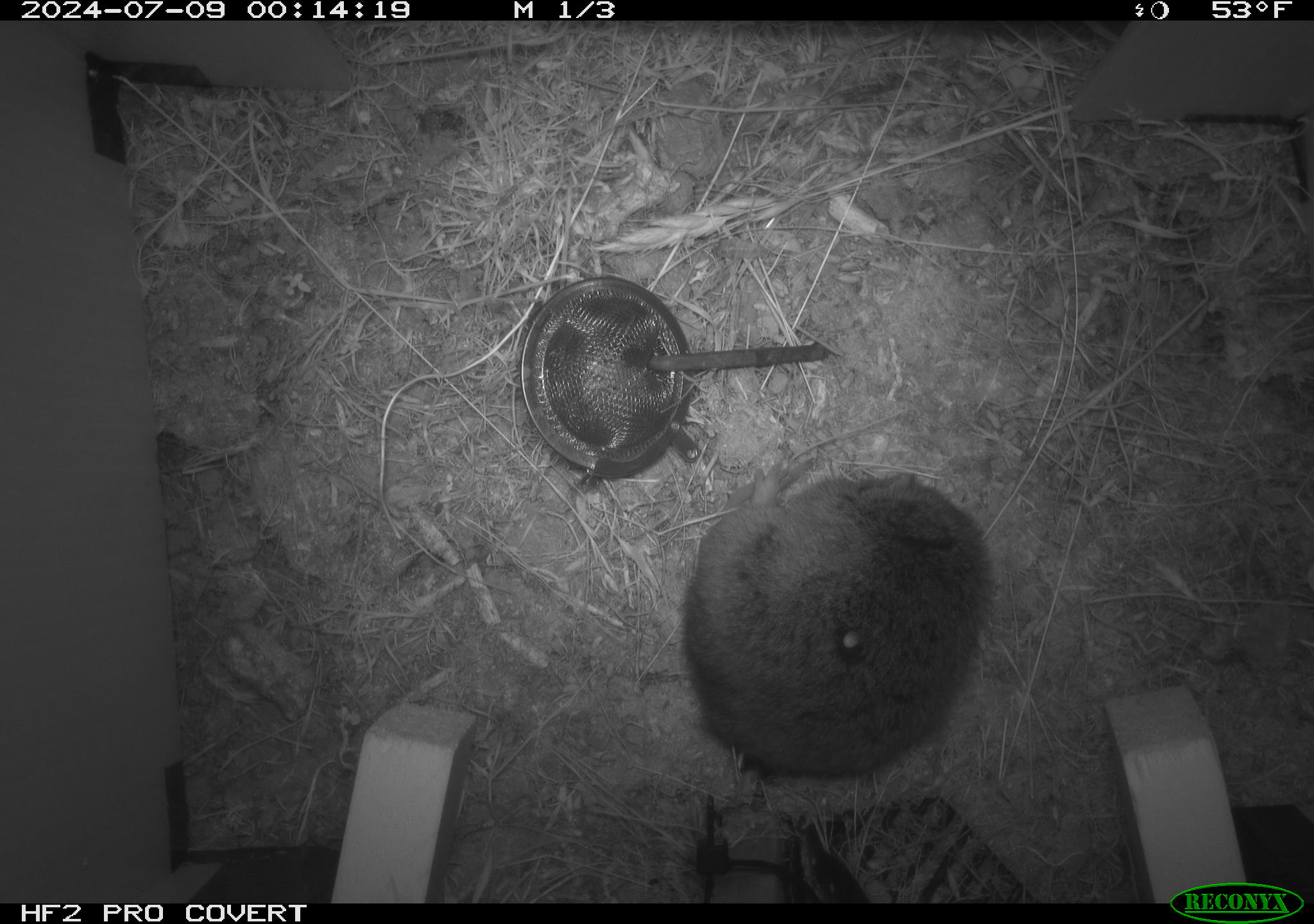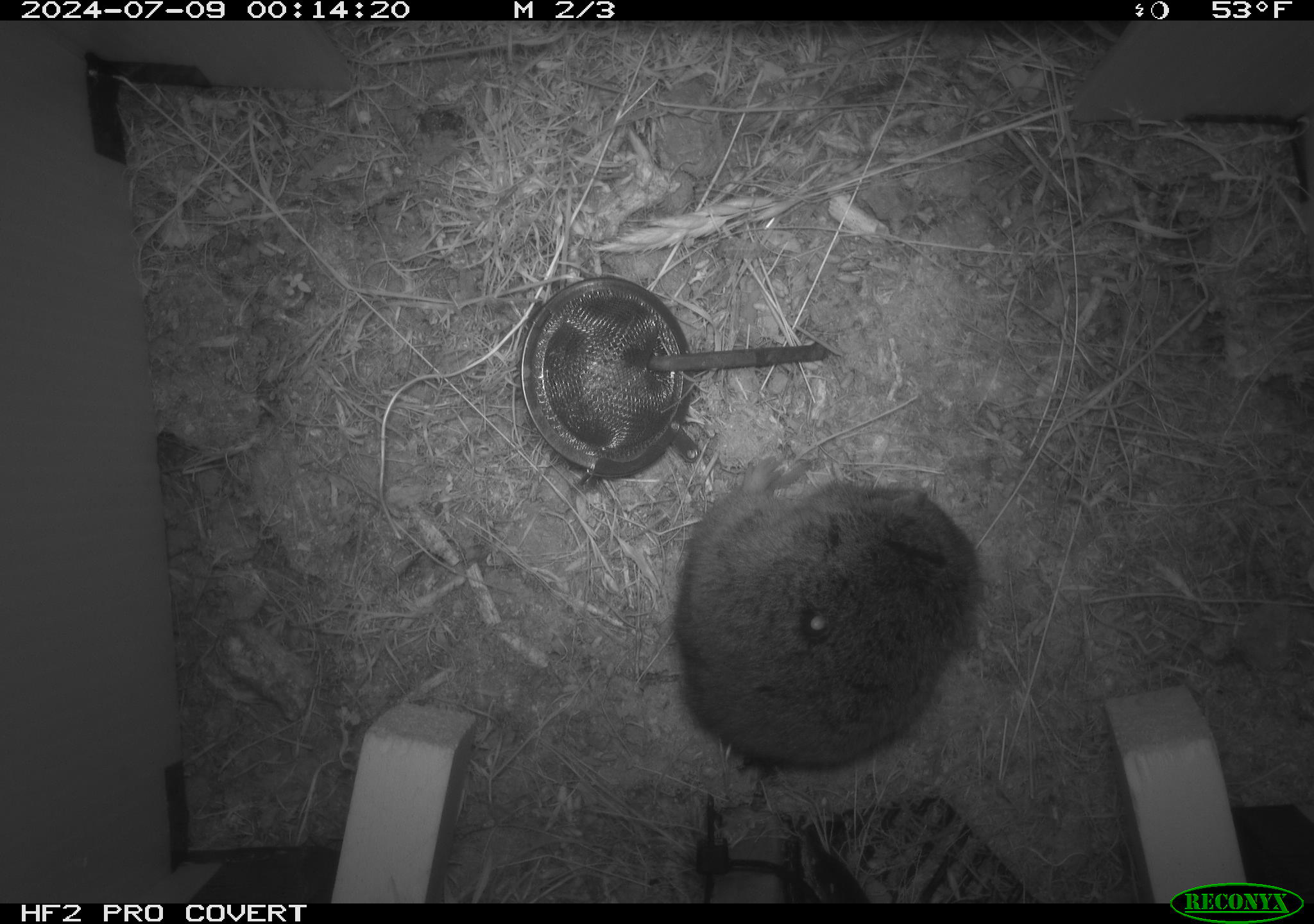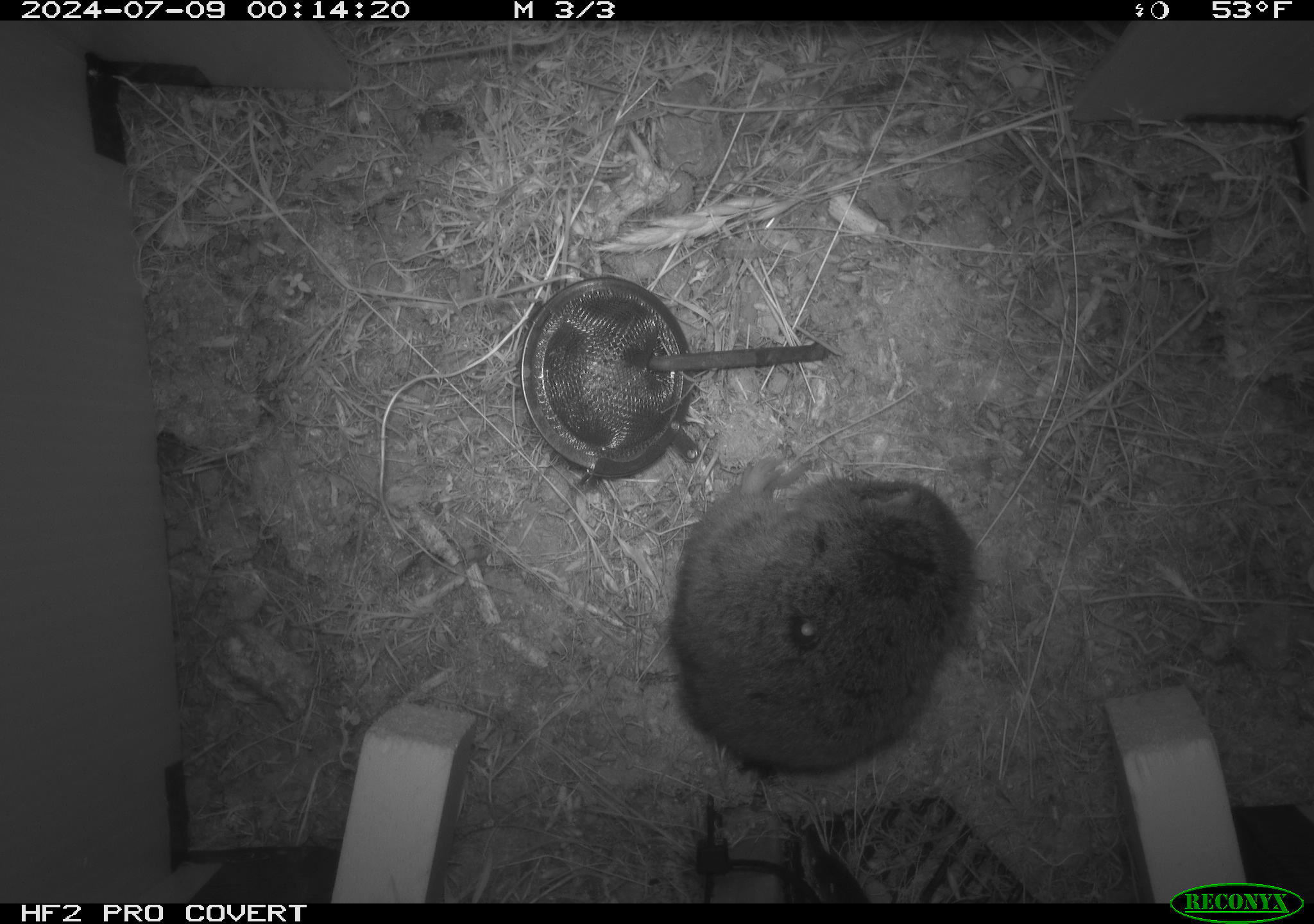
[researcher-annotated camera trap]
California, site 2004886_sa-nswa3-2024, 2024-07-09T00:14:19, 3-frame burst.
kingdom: Animalia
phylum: Chordata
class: Mammalia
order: Rodentia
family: Cricetidae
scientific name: Arvicolinae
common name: voles, lemmings, and muskrats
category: arvicolinae subfamily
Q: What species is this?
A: Arvicolinae subfamily (voles, lemmings, and muskrats) (Arvicolinae).